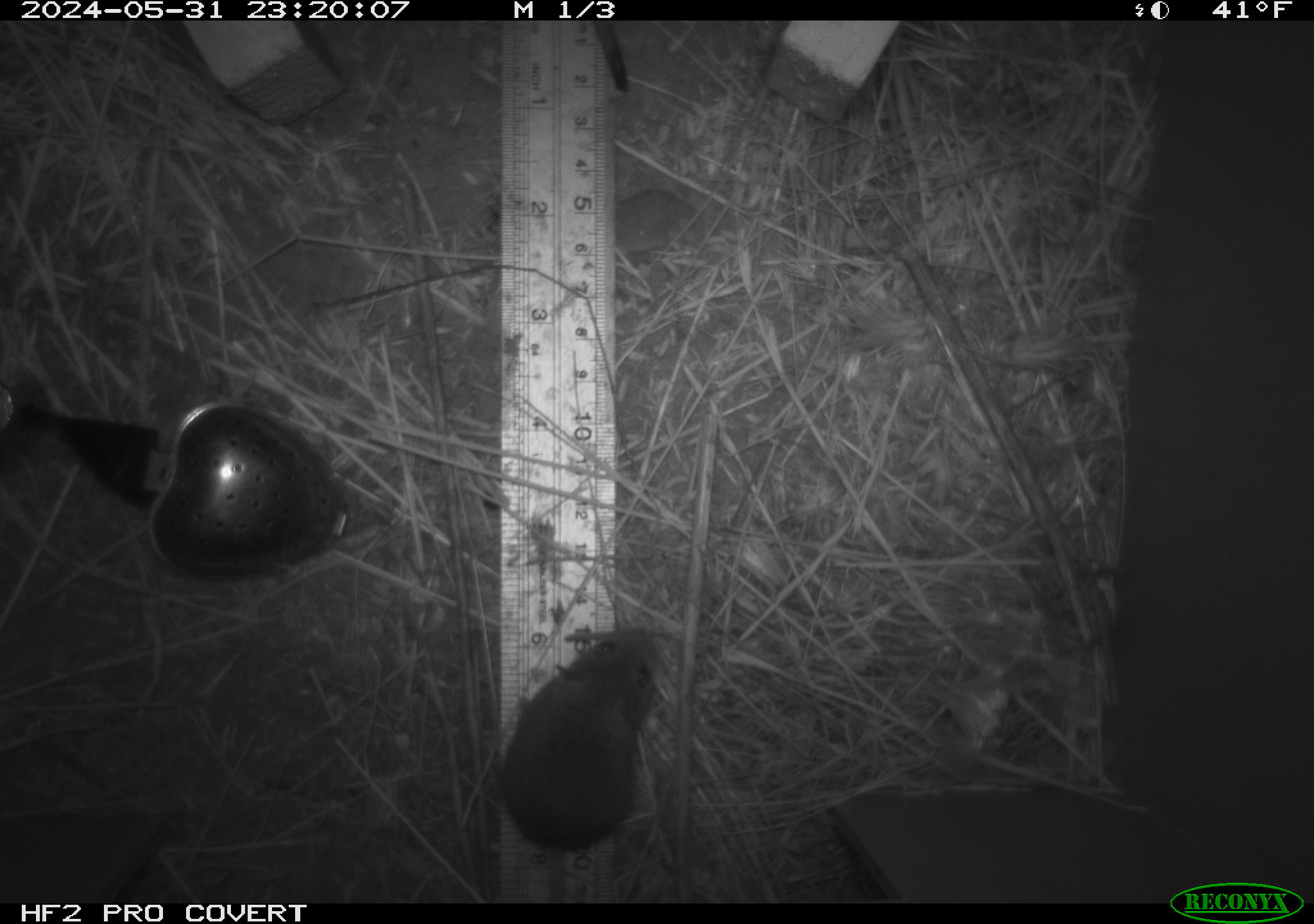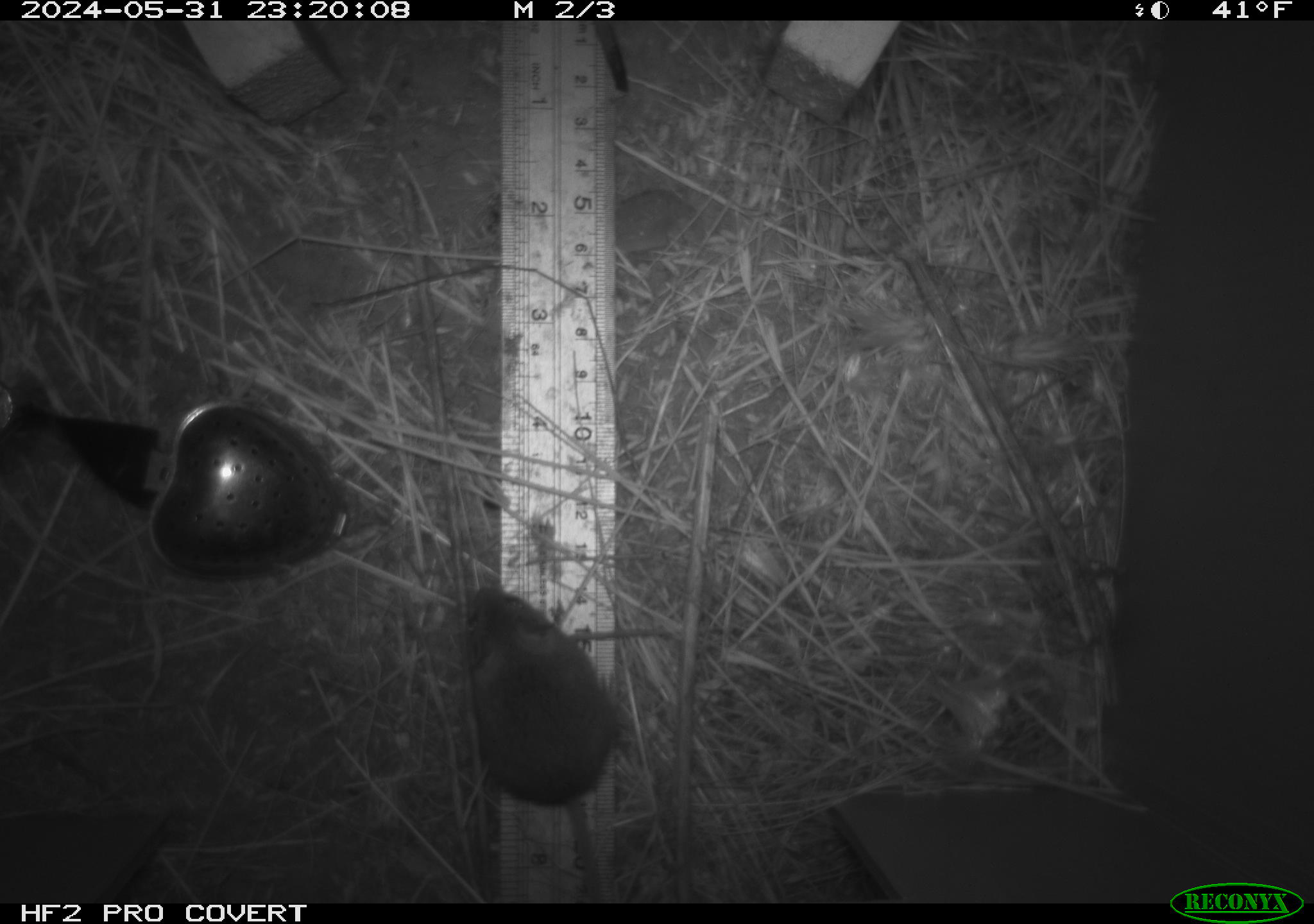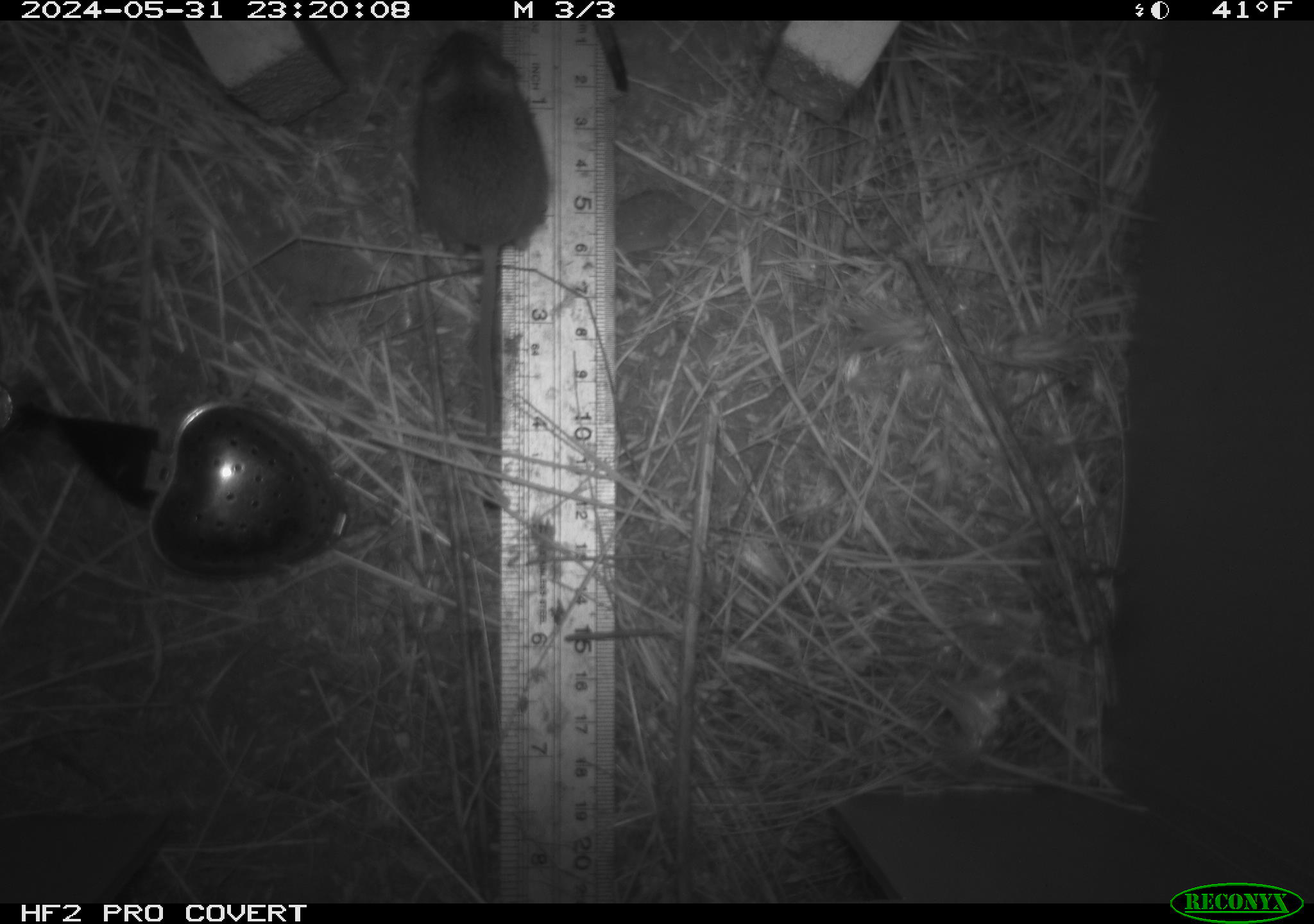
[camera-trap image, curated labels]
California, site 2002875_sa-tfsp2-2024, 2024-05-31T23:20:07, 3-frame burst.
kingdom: Animalia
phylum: Chordata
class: Mammalia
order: Rodentia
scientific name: Rodentia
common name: mouse species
Mouse species (Rodentia).